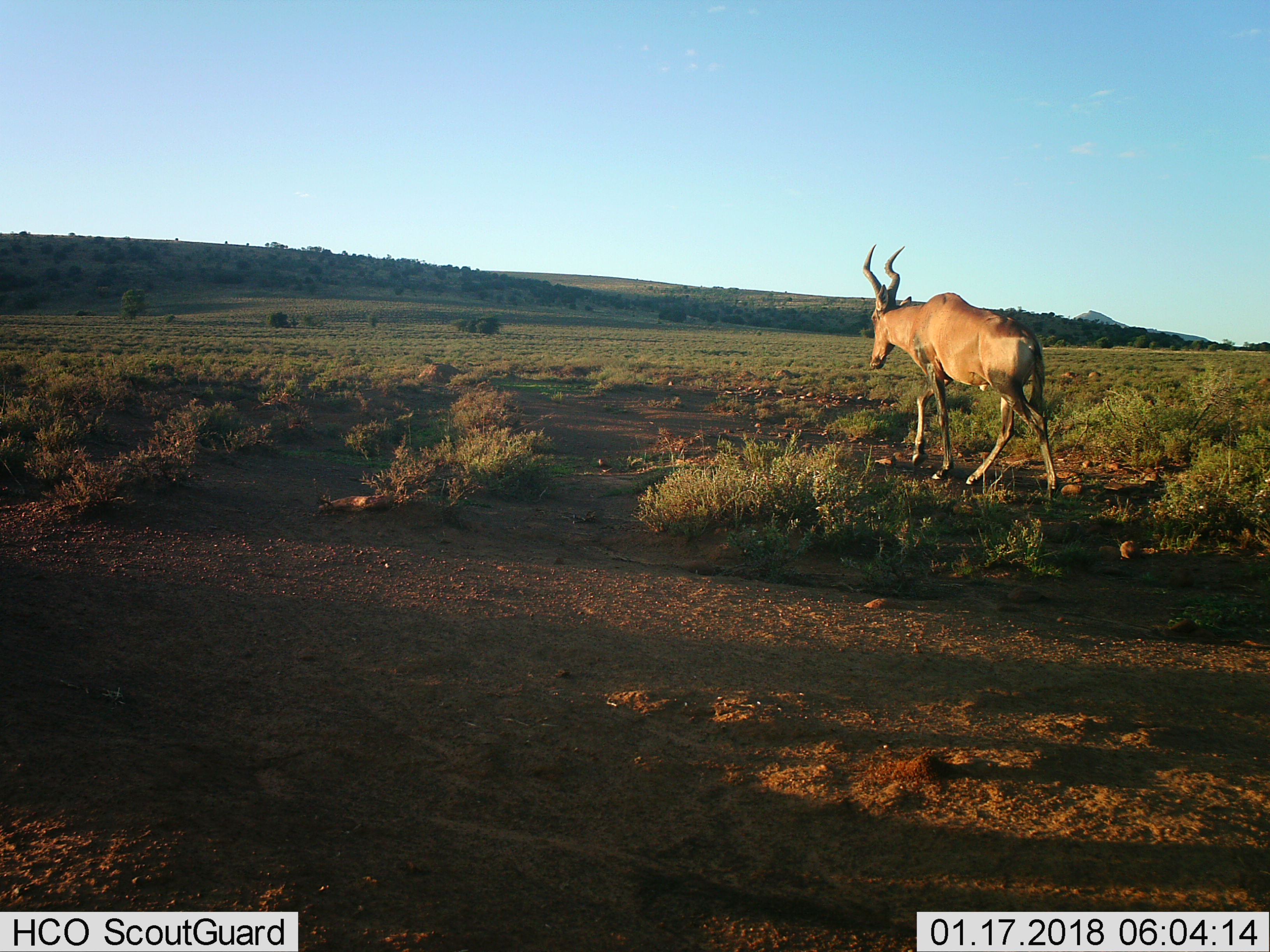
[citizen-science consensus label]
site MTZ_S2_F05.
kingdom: Animalia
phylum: Chordata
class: Mammalia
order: Artiodactyla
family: Bovidae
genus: Alcelaphus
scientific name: Alcelaphus buselaphus caama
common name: red hartebeest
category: hartebeestred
Hartebeestred (red hartebeest) (Alcelaphus buselaphus caama), count 1. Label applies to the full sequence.